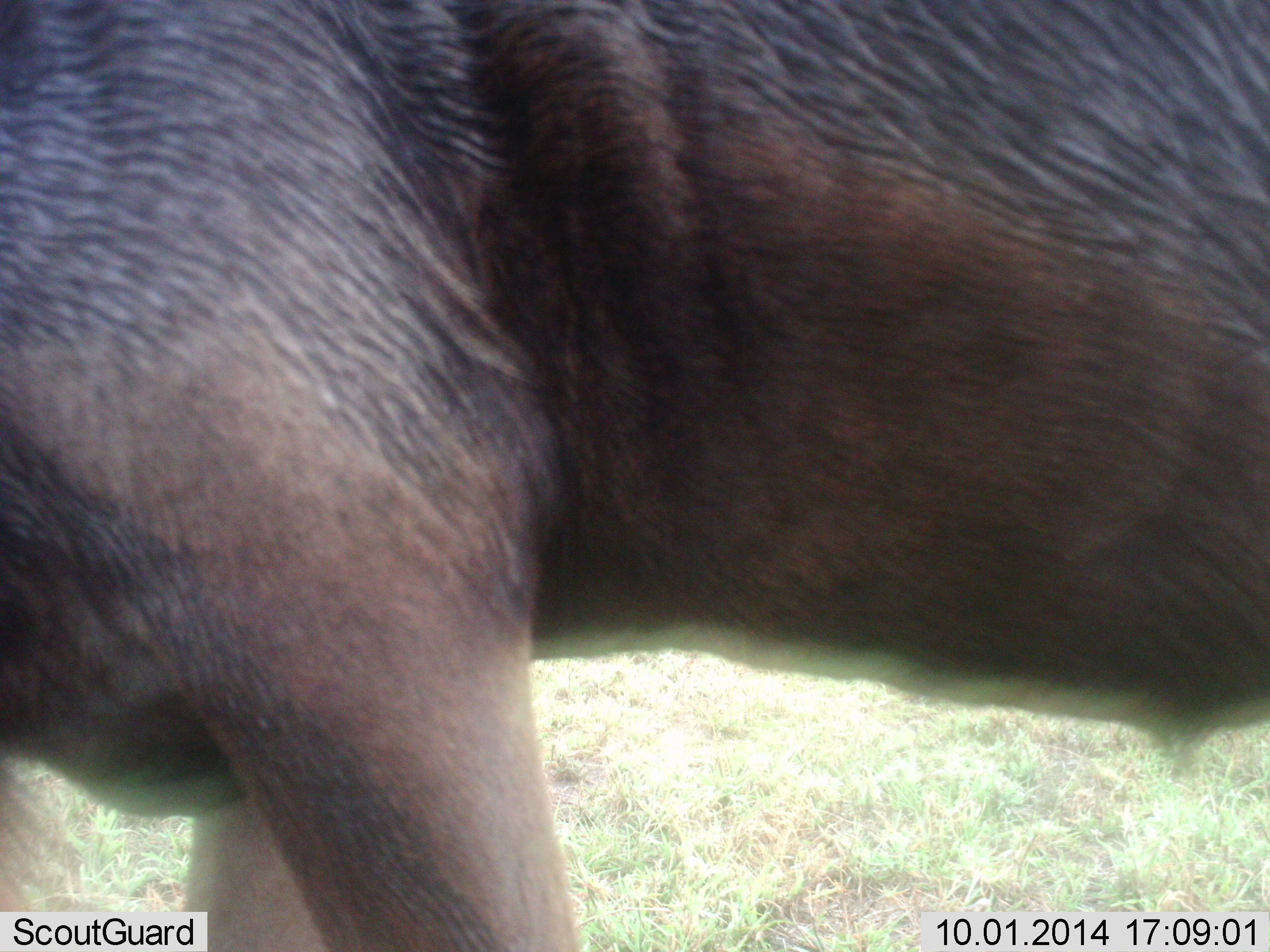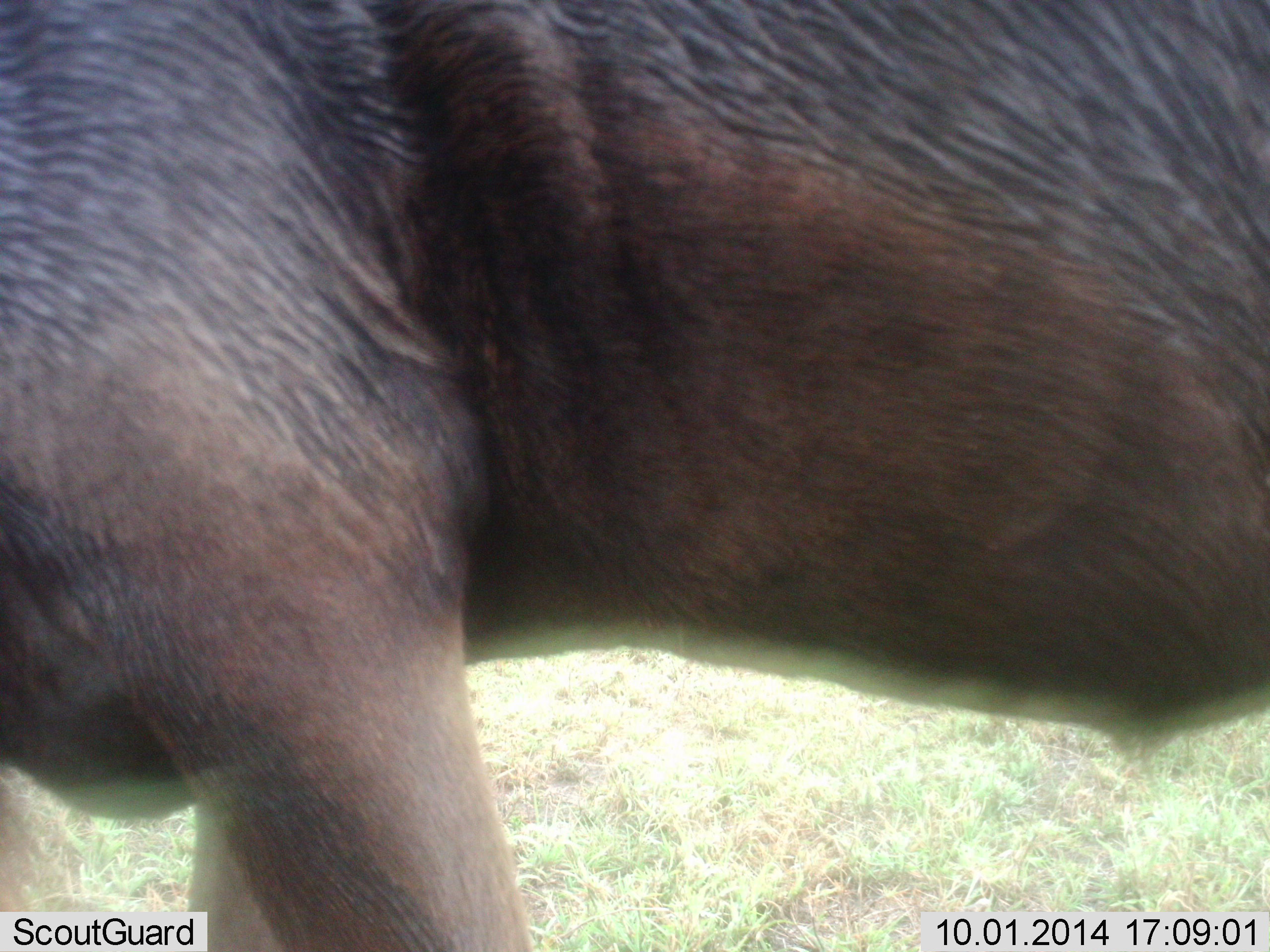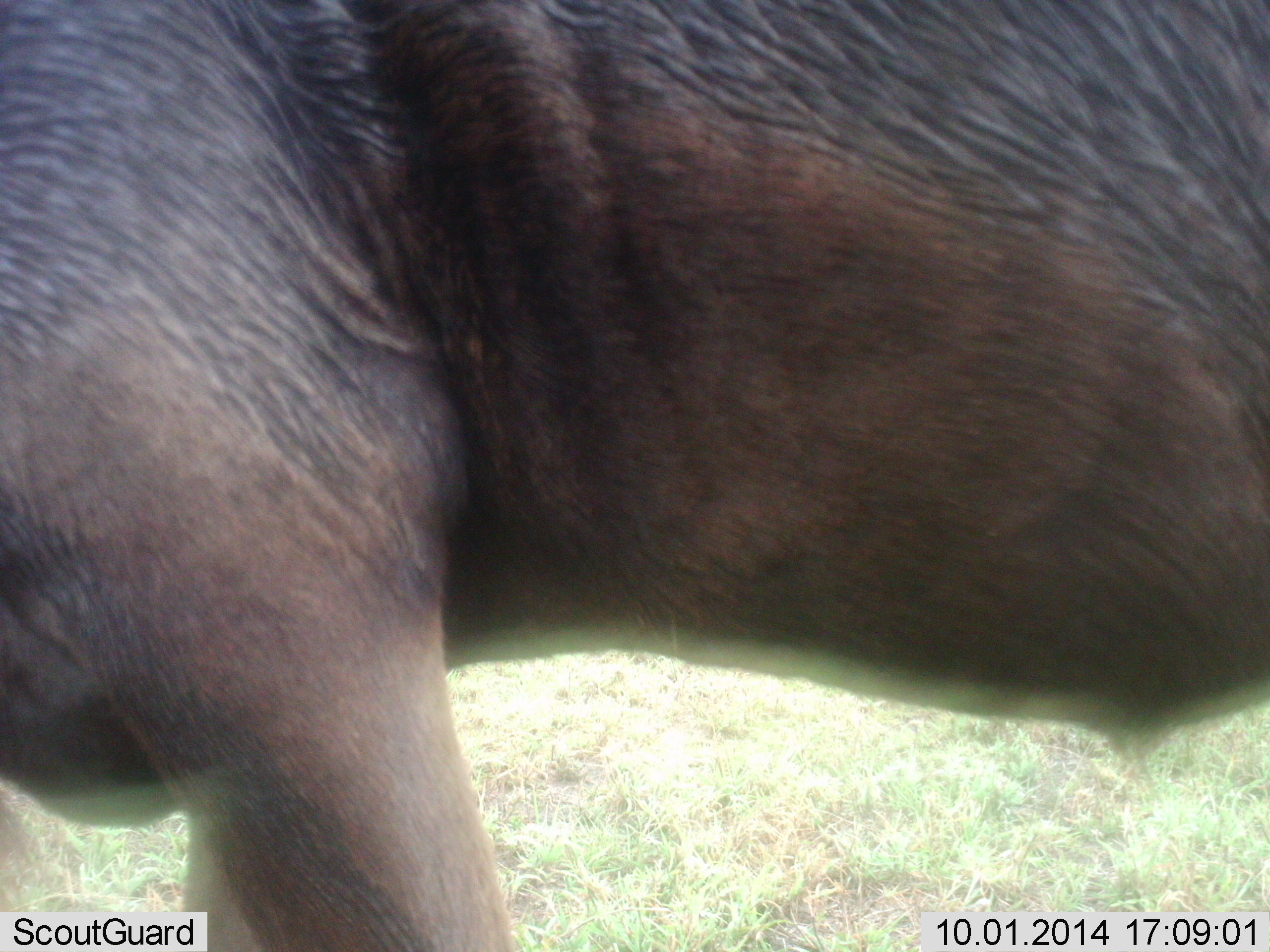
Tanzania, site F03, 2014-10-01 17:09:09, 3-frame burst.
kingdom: Animalia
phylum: Chordata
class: Mammalia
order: Artiodactyla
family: Bovidae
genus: Connochaetes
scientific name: Connochaetes taurinus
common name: blue wildebeest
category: wildebeest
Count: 1.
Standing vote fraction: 70%.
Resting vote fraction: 10%.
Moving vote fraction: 30%.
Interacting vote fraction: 0%.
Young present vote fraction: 0%.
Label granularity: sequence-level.